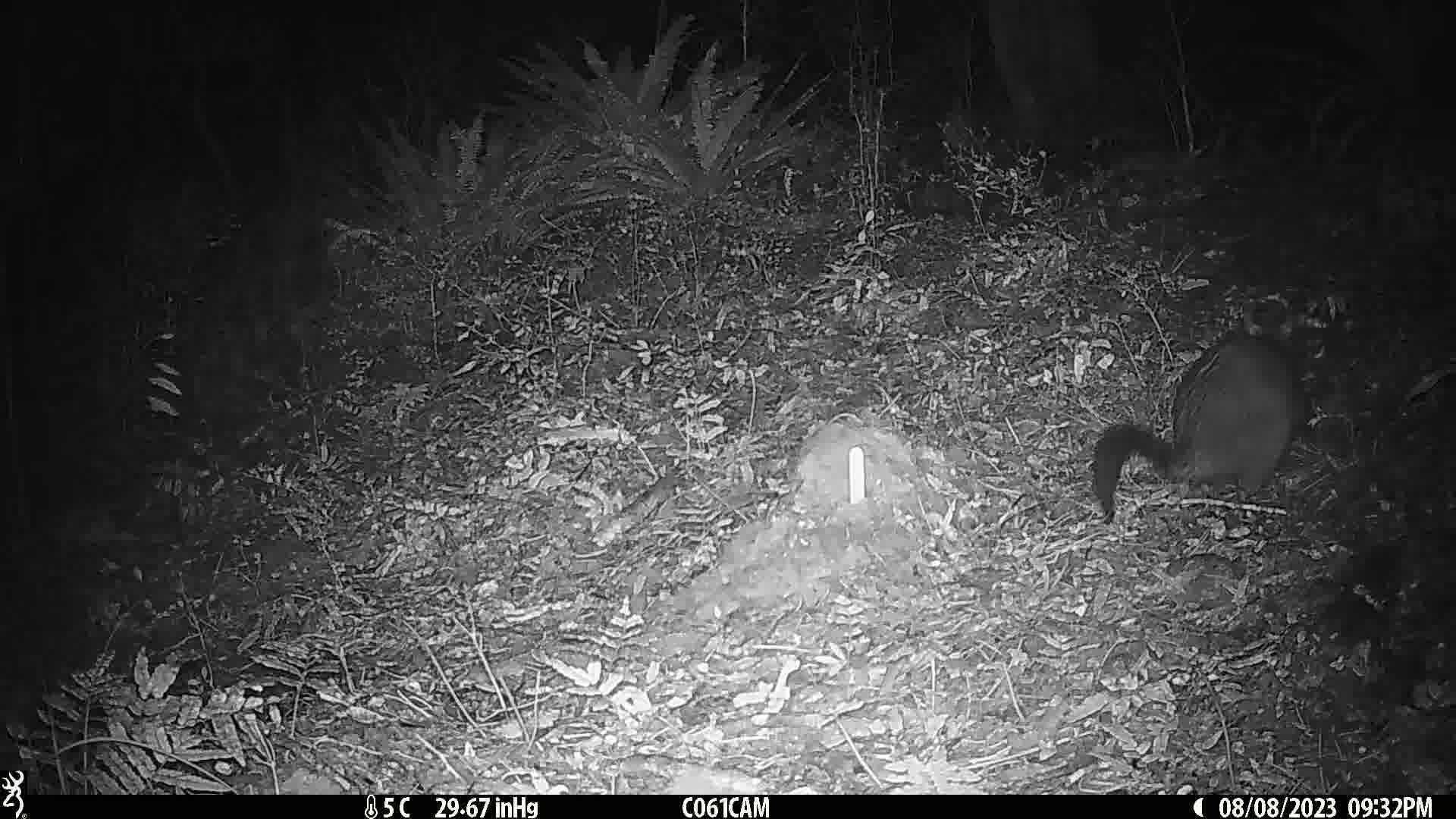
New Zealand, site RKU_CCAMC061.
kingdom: Animalia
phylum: Chordata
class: Mammalia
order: Diprotodontia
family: Phalangeridae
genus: Trichosurus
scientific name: Trichosurus vulpecula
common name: common brushtail possum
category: possum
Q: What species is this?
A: Possum (common brushtail possum) (Trichosurus vulpecula).